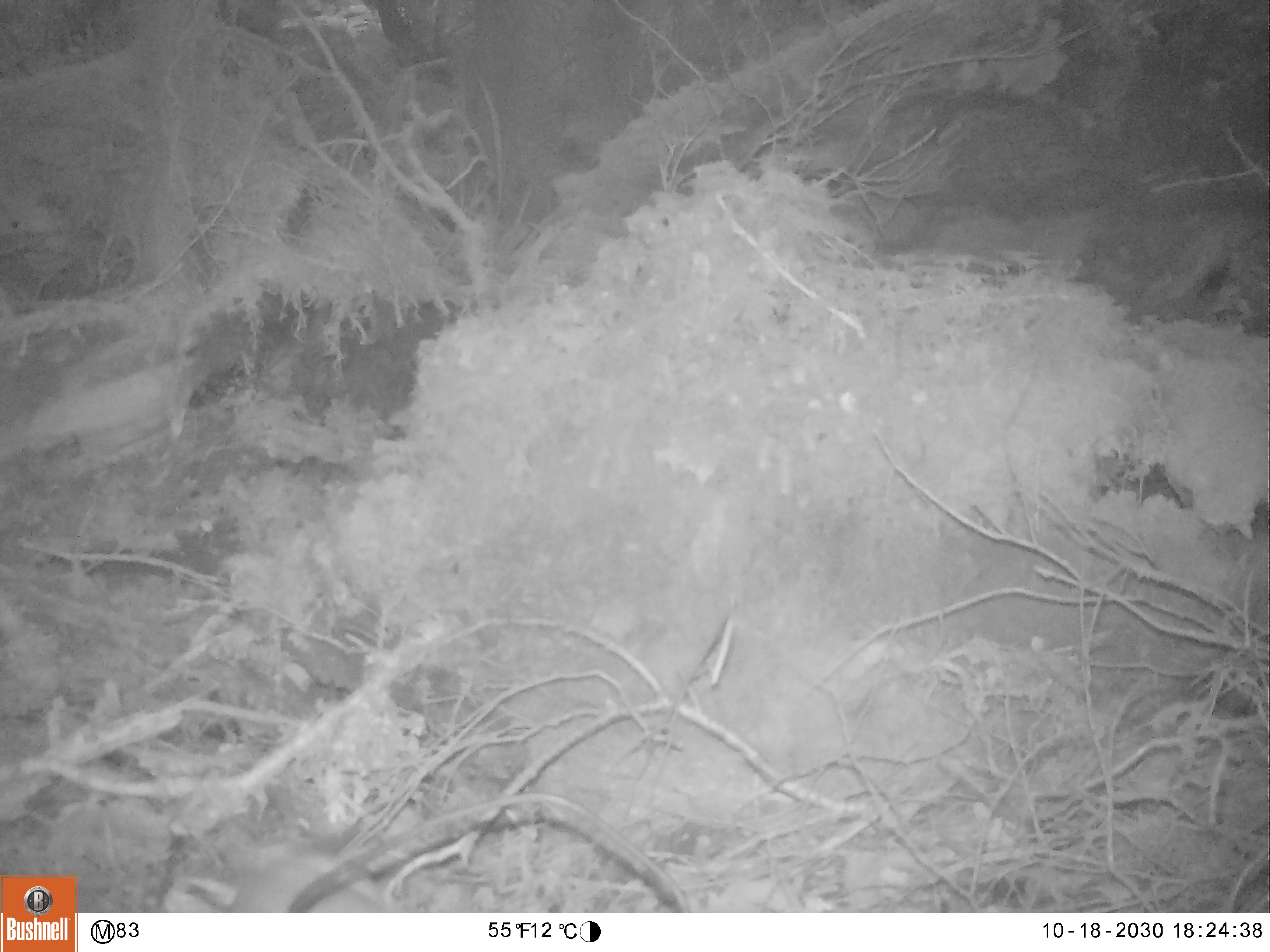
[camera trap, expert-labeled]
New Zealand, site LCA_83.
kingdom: Animalia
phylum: Chordata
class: Mammalia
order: Carnivora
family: Mustelidae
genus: Mustela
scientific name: Mustela erminea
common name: stoat